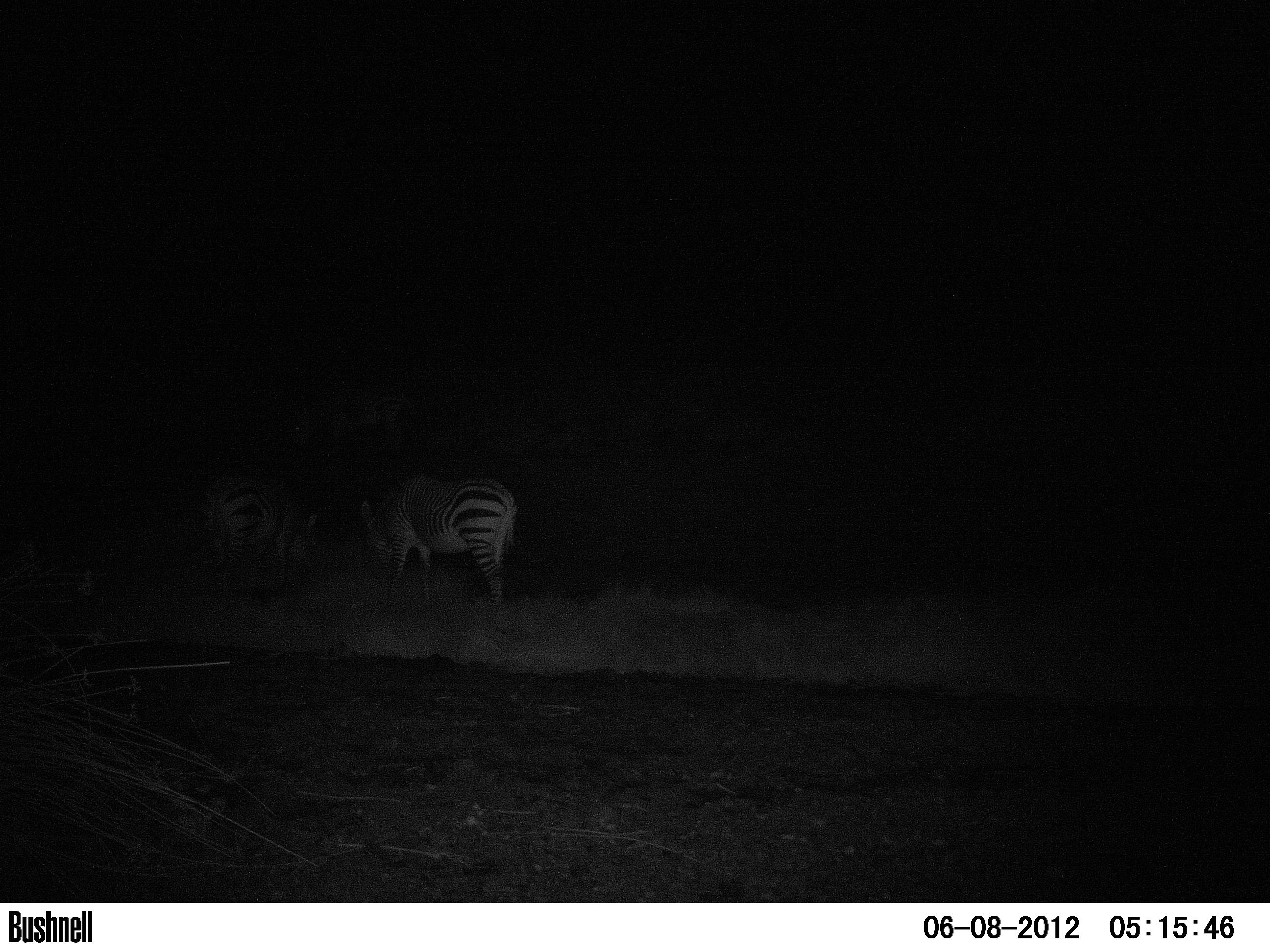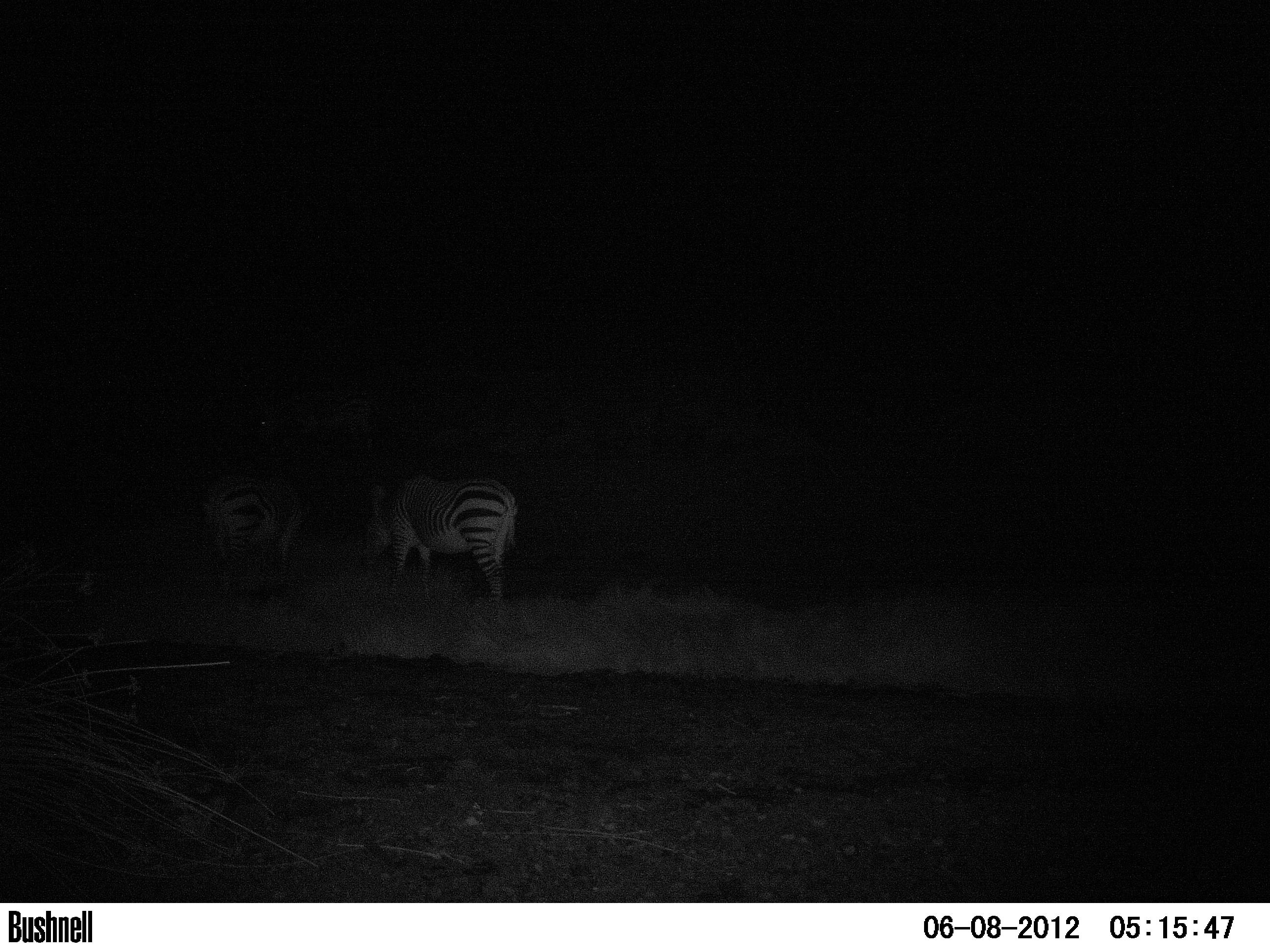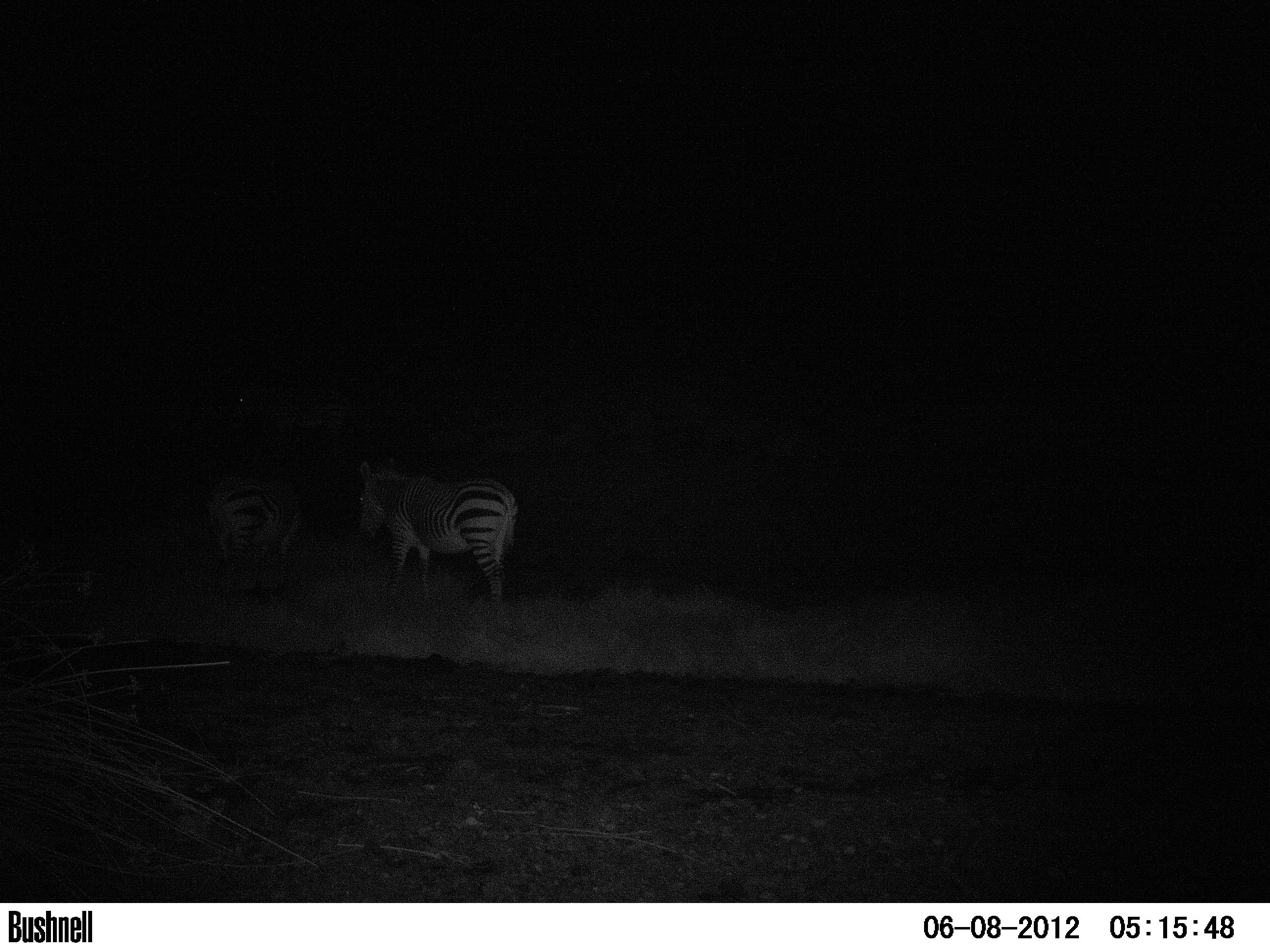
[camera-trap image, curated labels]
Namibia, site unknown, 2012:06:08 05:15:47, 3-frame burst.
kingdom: Animalia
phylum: Chordata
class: Mammalia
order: Perissodactyla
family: Equidae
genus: Equus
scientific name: Equus zebra hartmannae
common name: hartmann's mountain zebra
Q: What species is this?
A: Equus zebra hartmannae (hartmann's mountain zebra).